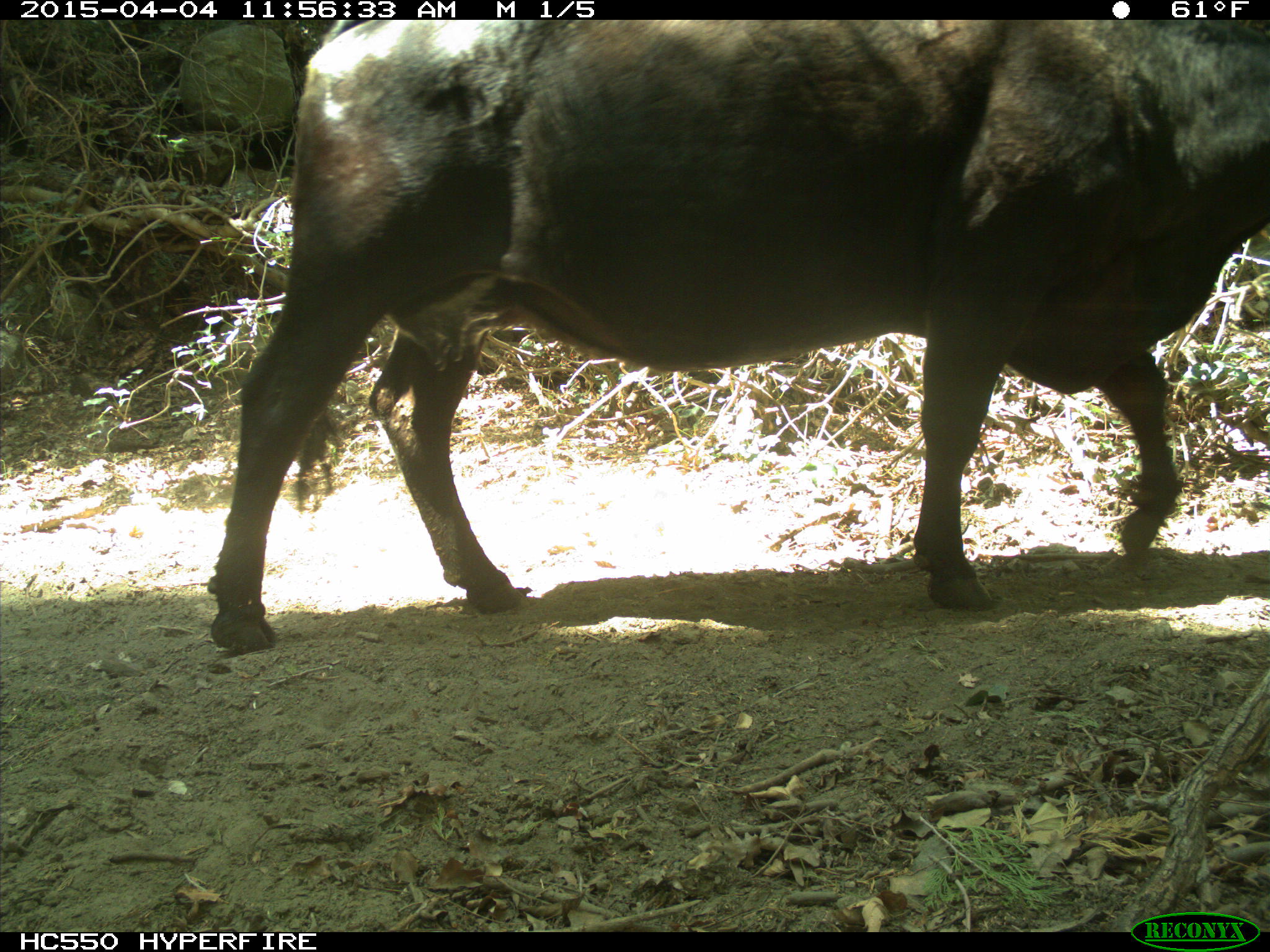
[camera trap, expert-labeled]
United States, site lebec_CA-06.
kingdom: Animalia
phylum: Chordata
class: Mammalia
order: Artiodactyla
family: Bovidae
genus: Bos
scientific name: Bos taurus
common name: domestic cow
Bos taurus (domestic cow).